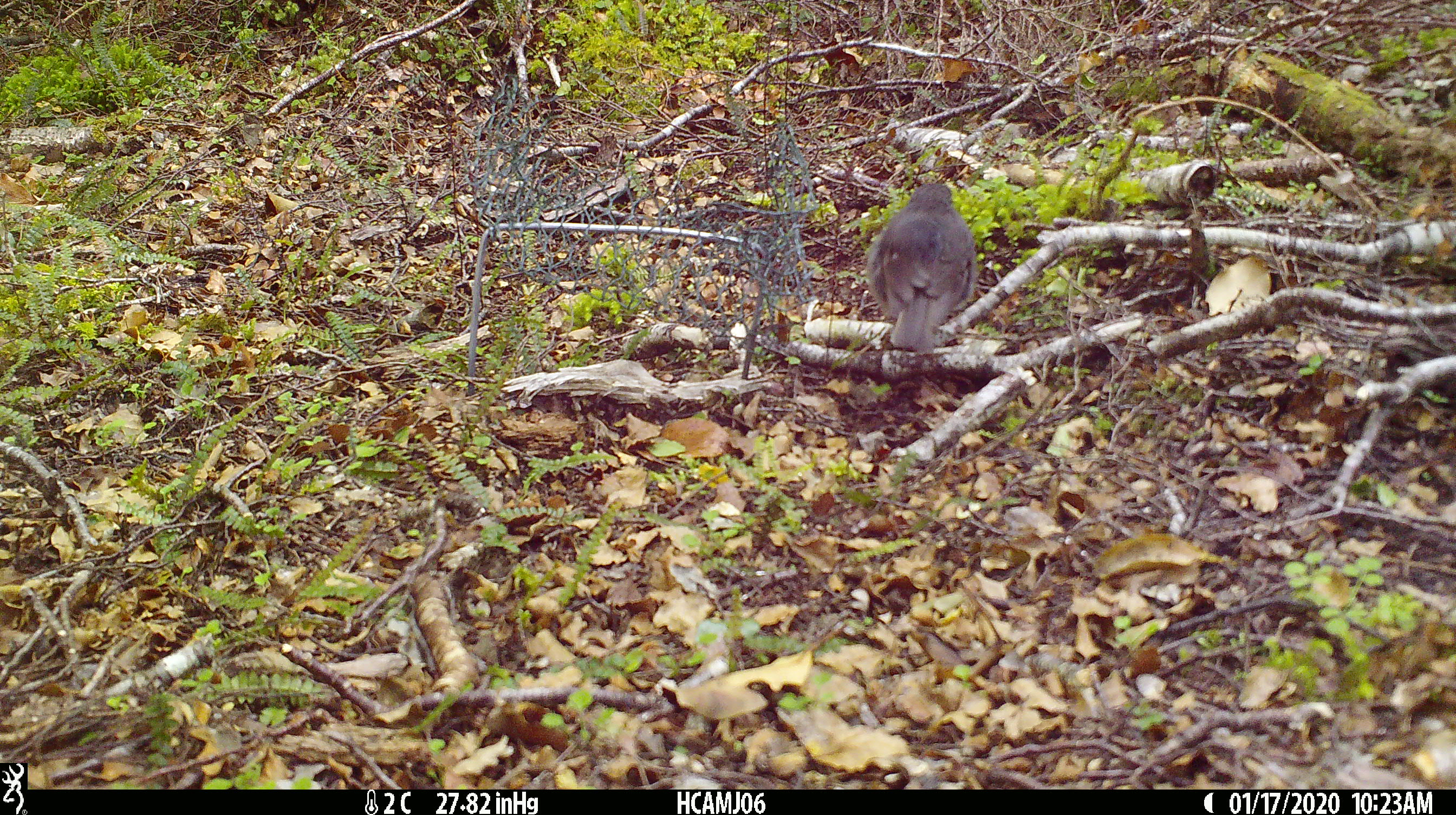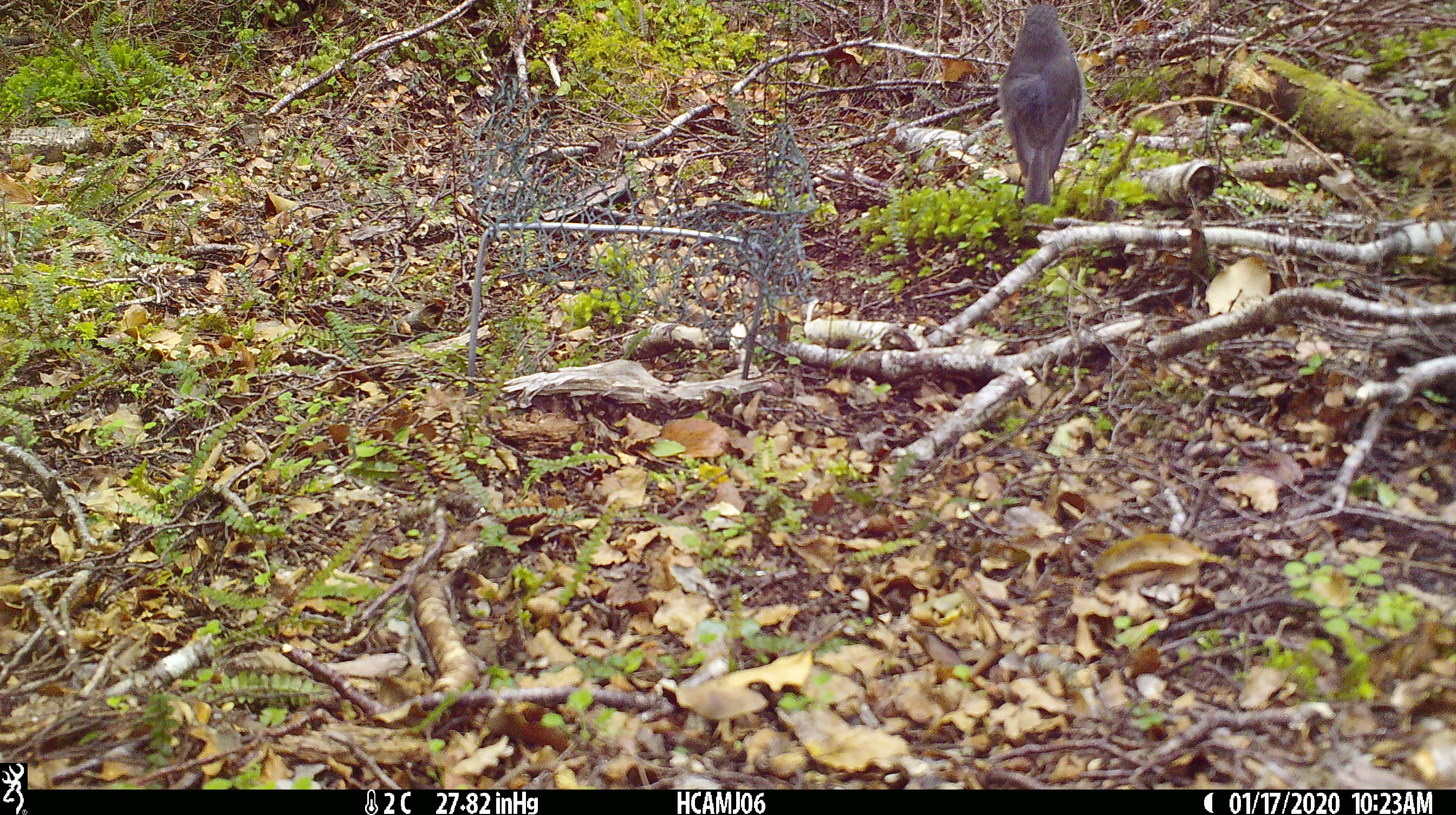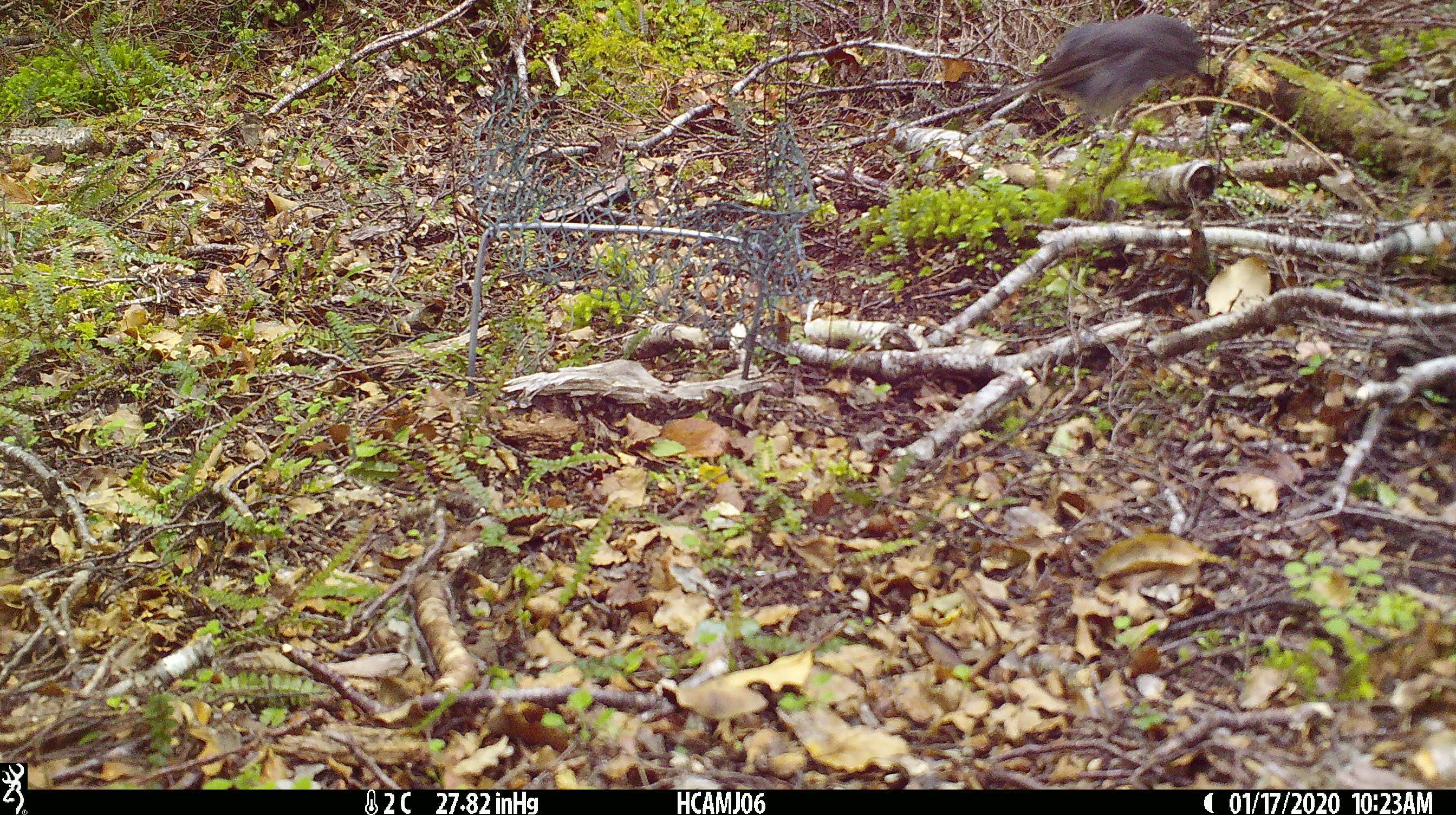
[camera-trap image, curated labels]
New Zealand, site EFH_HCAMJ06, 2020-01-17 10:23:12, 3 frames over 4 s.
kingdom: Animalia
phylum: Chordata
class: Aves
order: Passeriformes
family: Petroicidae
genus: Petroica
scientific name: Petroica australis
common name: new zealand robin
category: robin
Robin (new zealand robin) (Petroica australis).